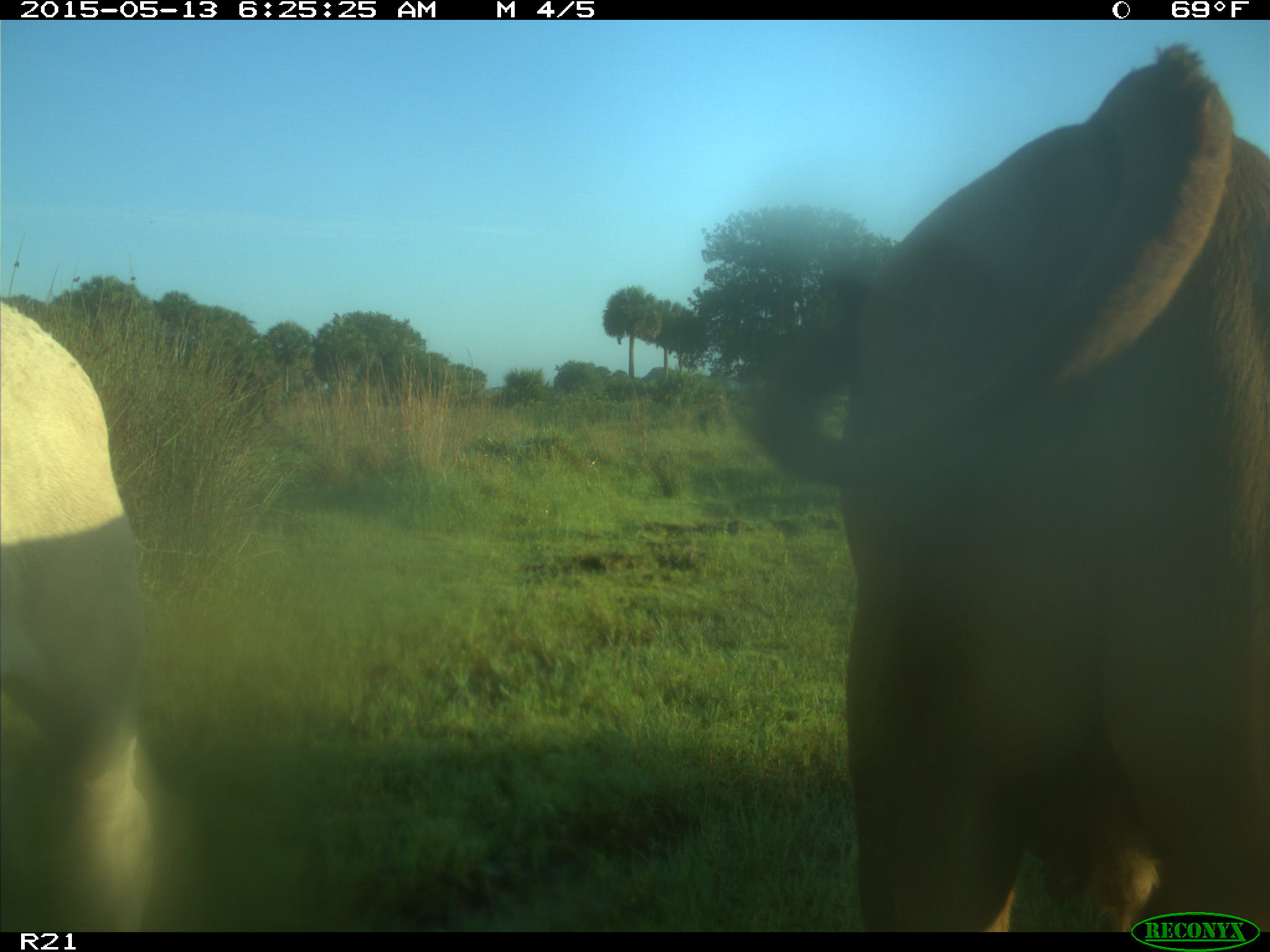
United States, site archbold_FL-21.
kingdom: Animalia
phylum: Chordata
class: Mammalia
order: Artiodactyla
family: Bovidae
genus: Bos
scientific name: Bos taurus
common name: domestic cow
Bos taurus (domestic cow).